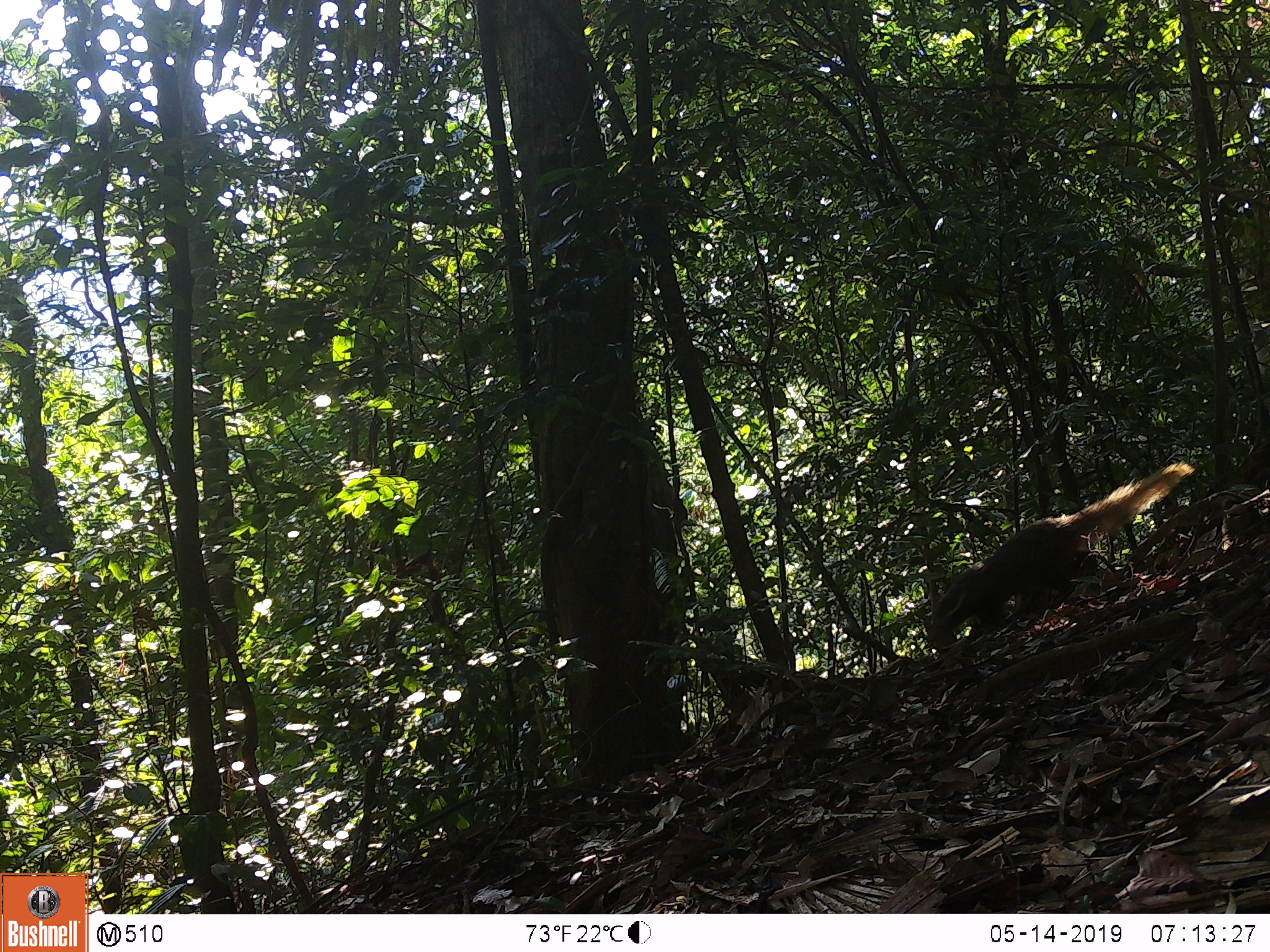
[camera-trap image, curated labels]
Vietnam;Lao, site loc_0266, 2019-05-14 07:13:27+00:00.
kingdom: Animalia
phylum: Chordata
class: Mammalia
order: Carnivora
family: Herpestidae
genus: Urva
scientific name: Urva urva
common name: crab-eating mongoose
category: crab eating mongoose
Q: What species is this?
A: Crab eating mongoose (crab-eating mongoose) (Urva urva).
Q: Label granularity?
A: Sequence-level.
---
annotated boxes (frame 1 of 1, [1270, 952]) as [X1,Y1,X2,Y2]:
crab eating mongoose: [926,459,1195,648]